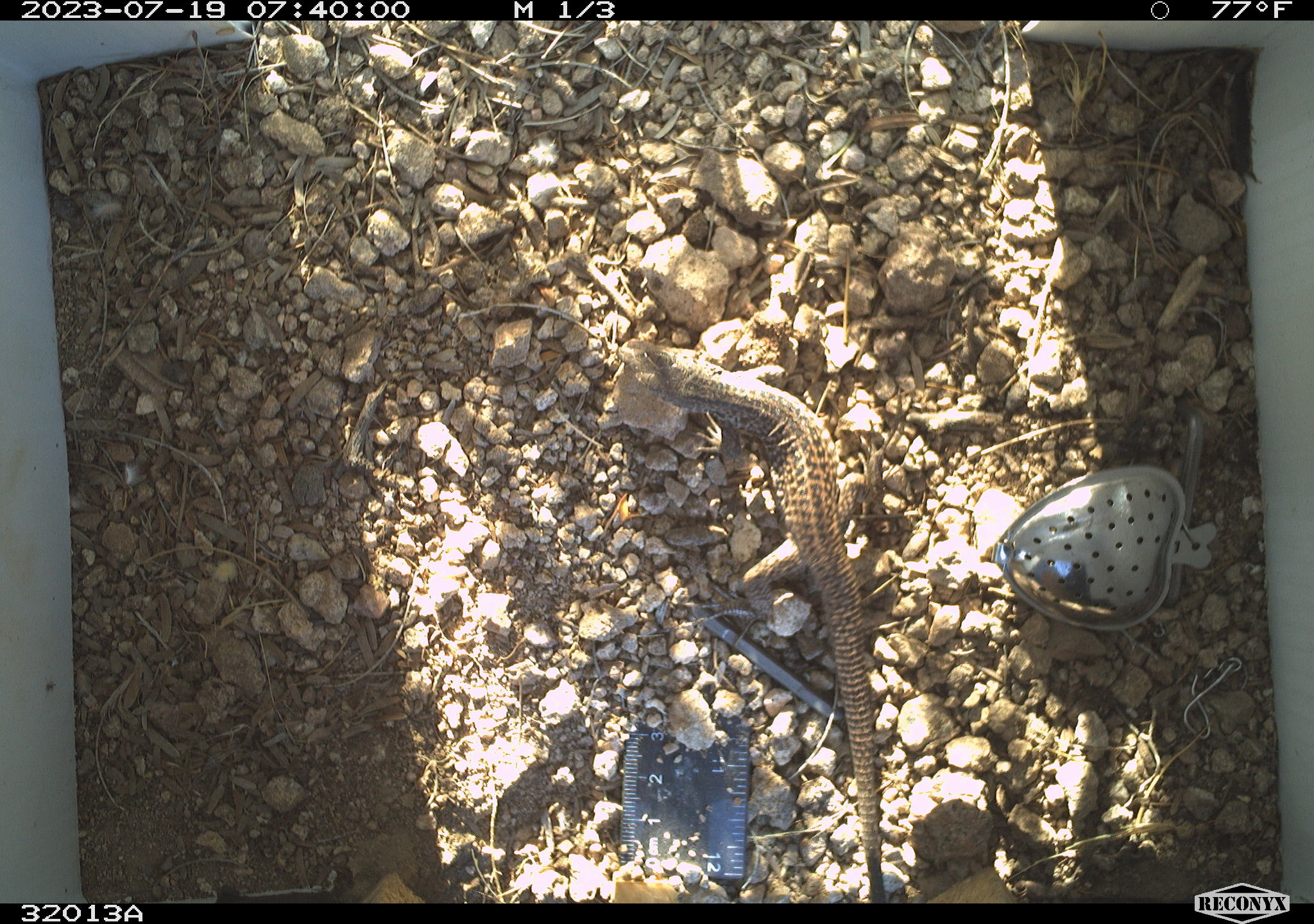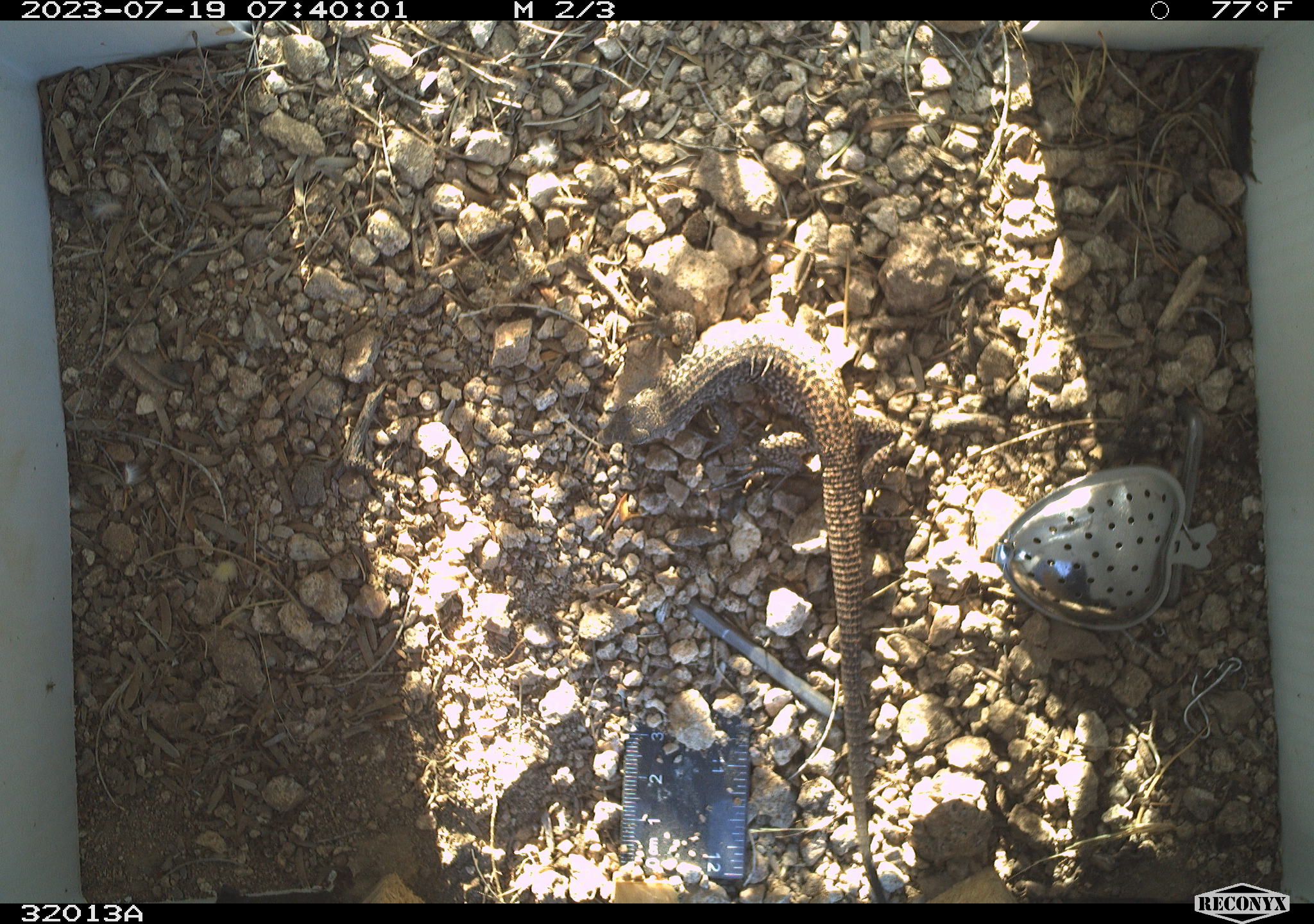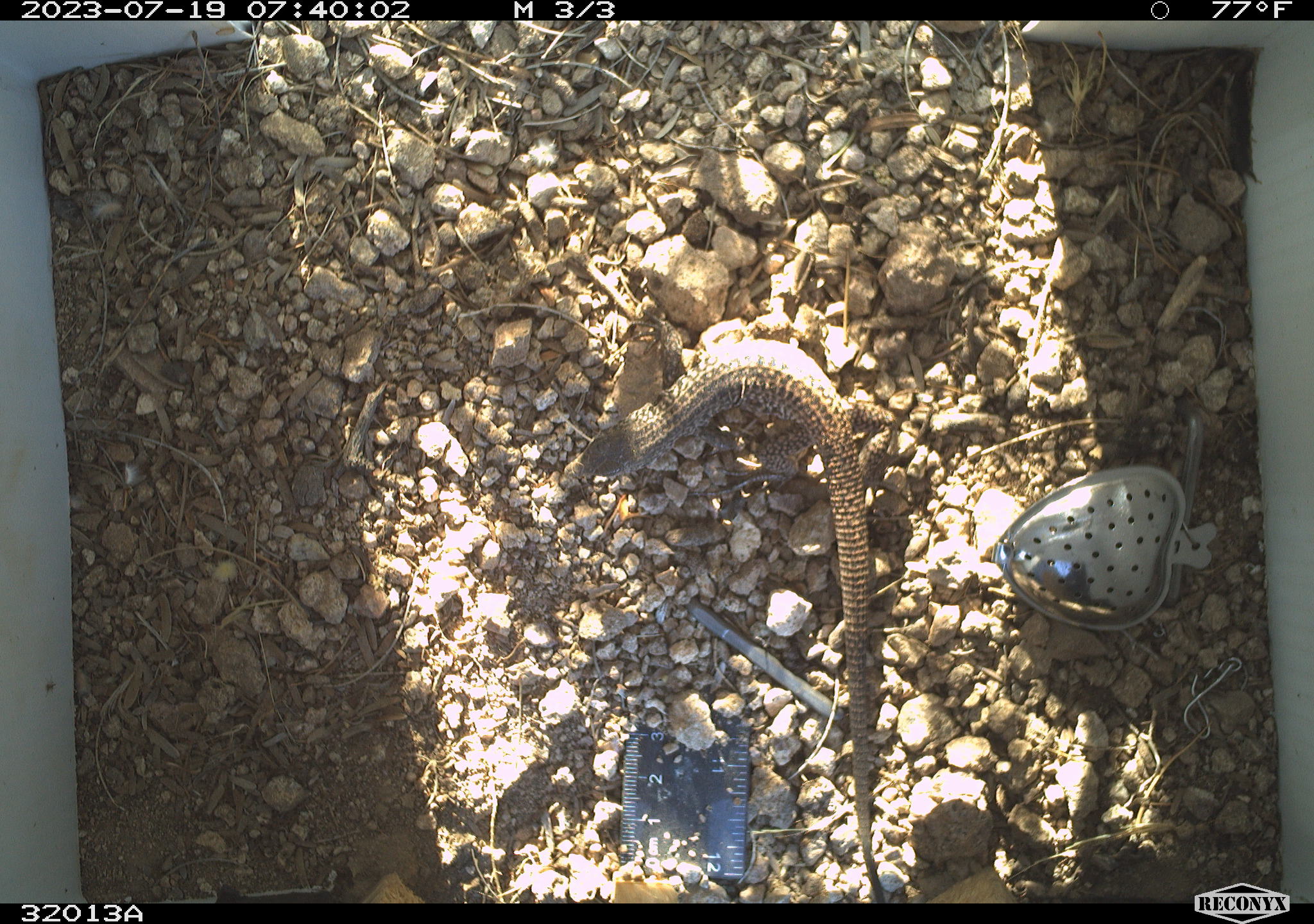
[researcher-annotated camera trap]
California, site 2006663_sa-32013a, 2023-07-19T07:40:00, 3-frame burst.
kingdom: Animalia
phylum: Chordata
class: Reptilia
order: Squamata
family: Teiidae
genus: Aspidoscelis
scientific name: Aspidoscelis tigris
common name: western whiptail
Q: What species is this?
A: Western whiptail (Aspidoscelis tigris).